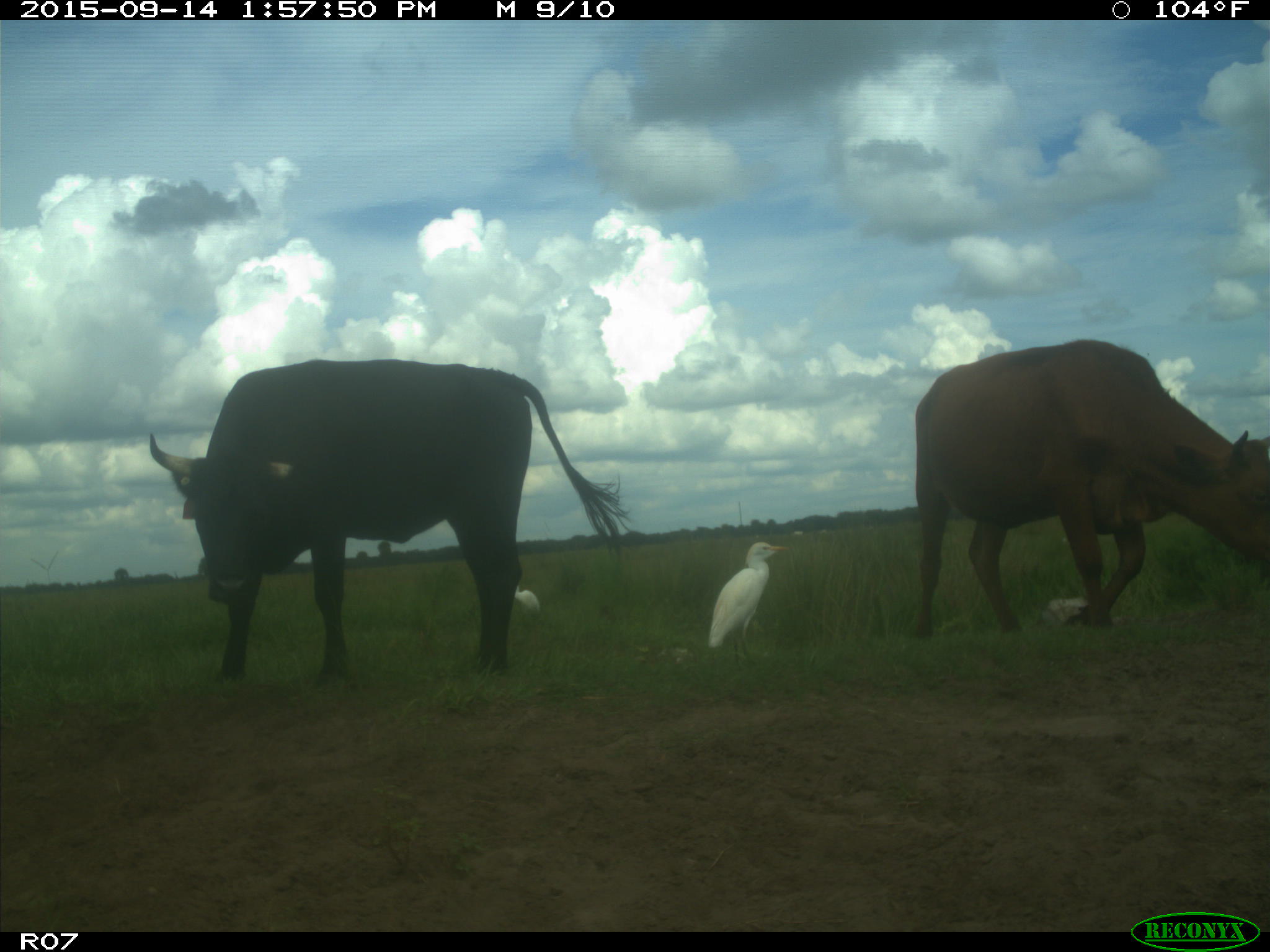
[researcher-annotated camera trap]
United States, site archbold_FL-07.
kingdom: Animalia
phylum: Chordata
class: Mammalia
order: Artiodactyla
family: Bovidae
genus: Bos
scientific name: Bos taurus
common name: domestic cow